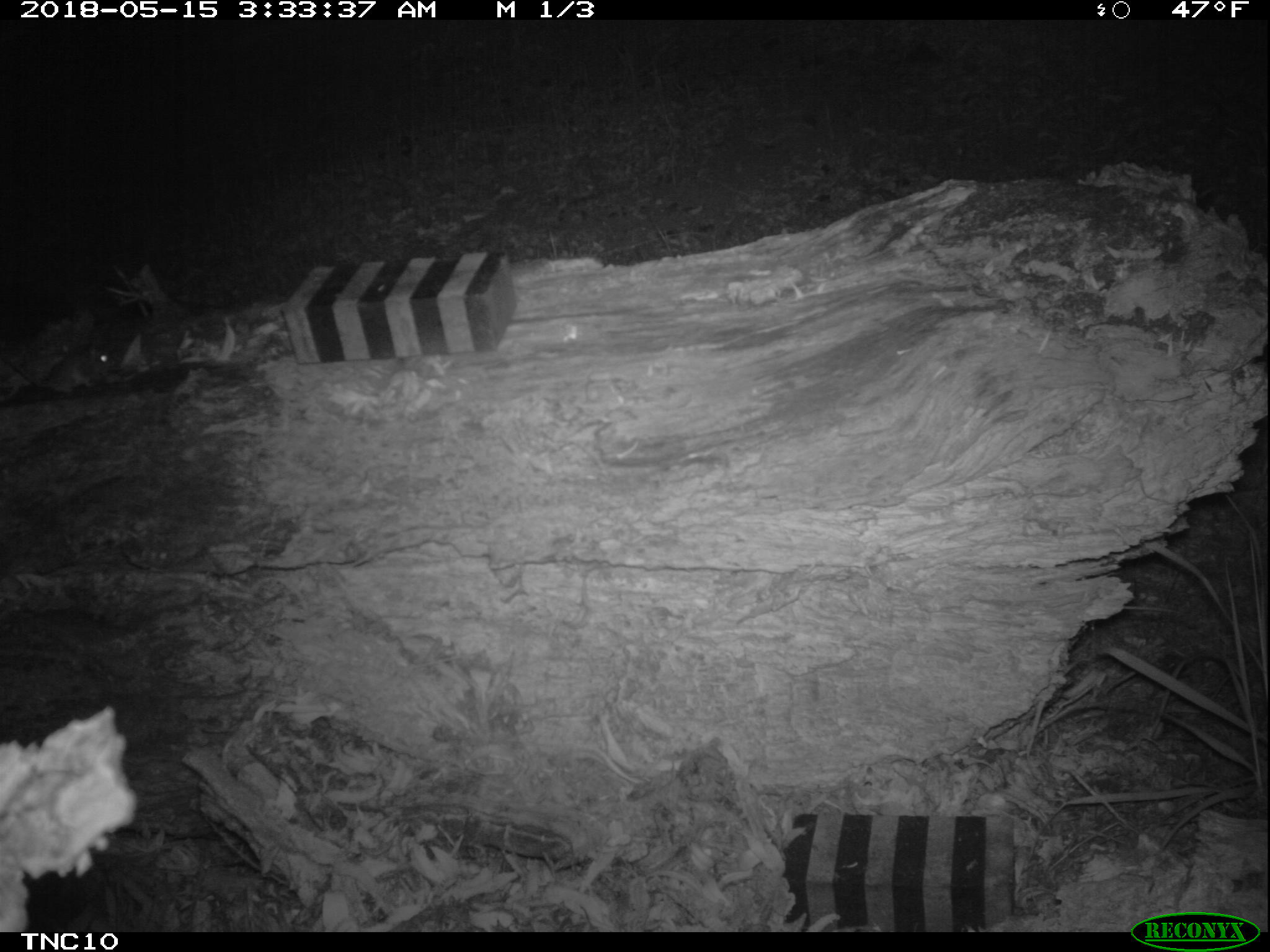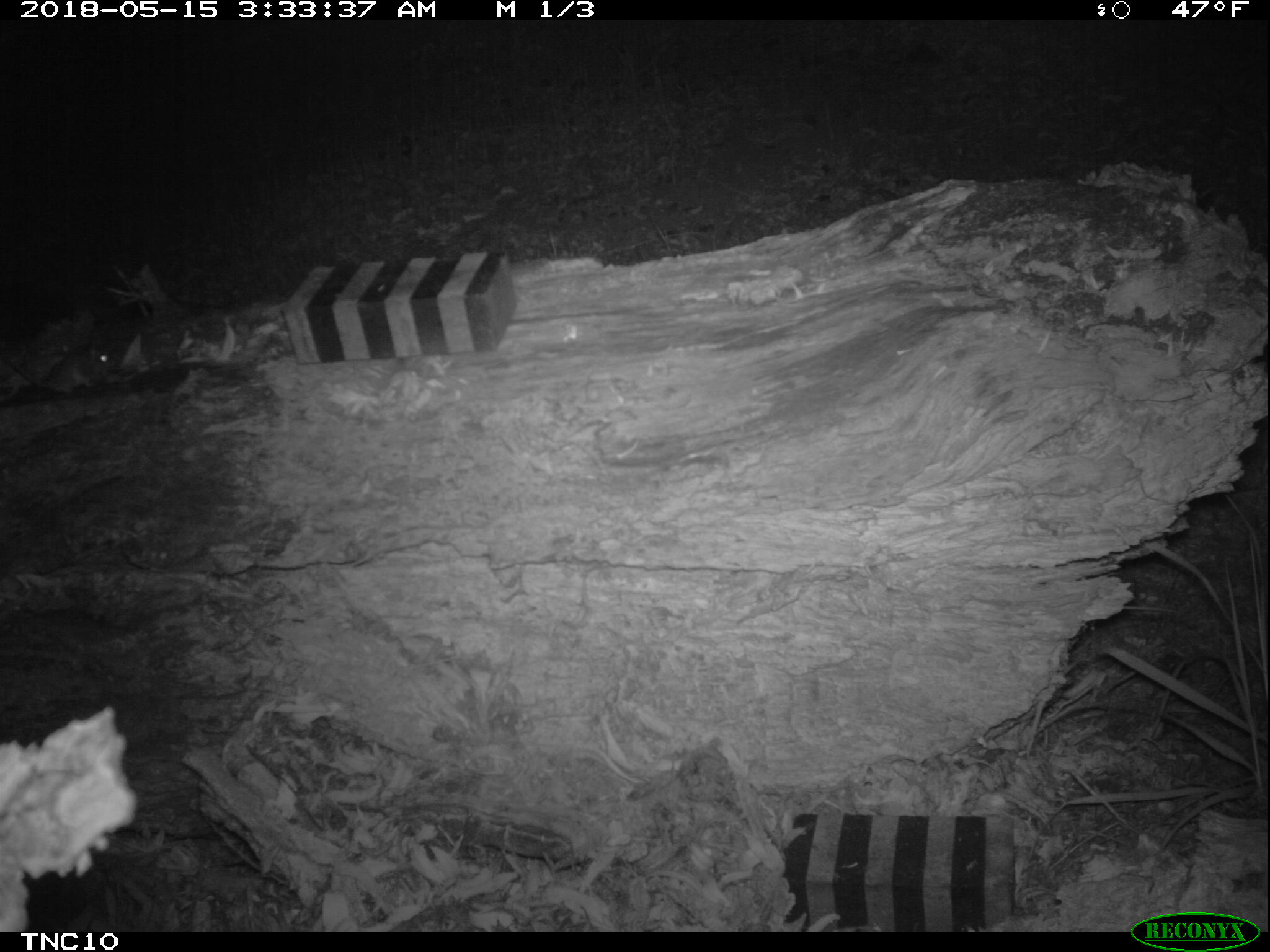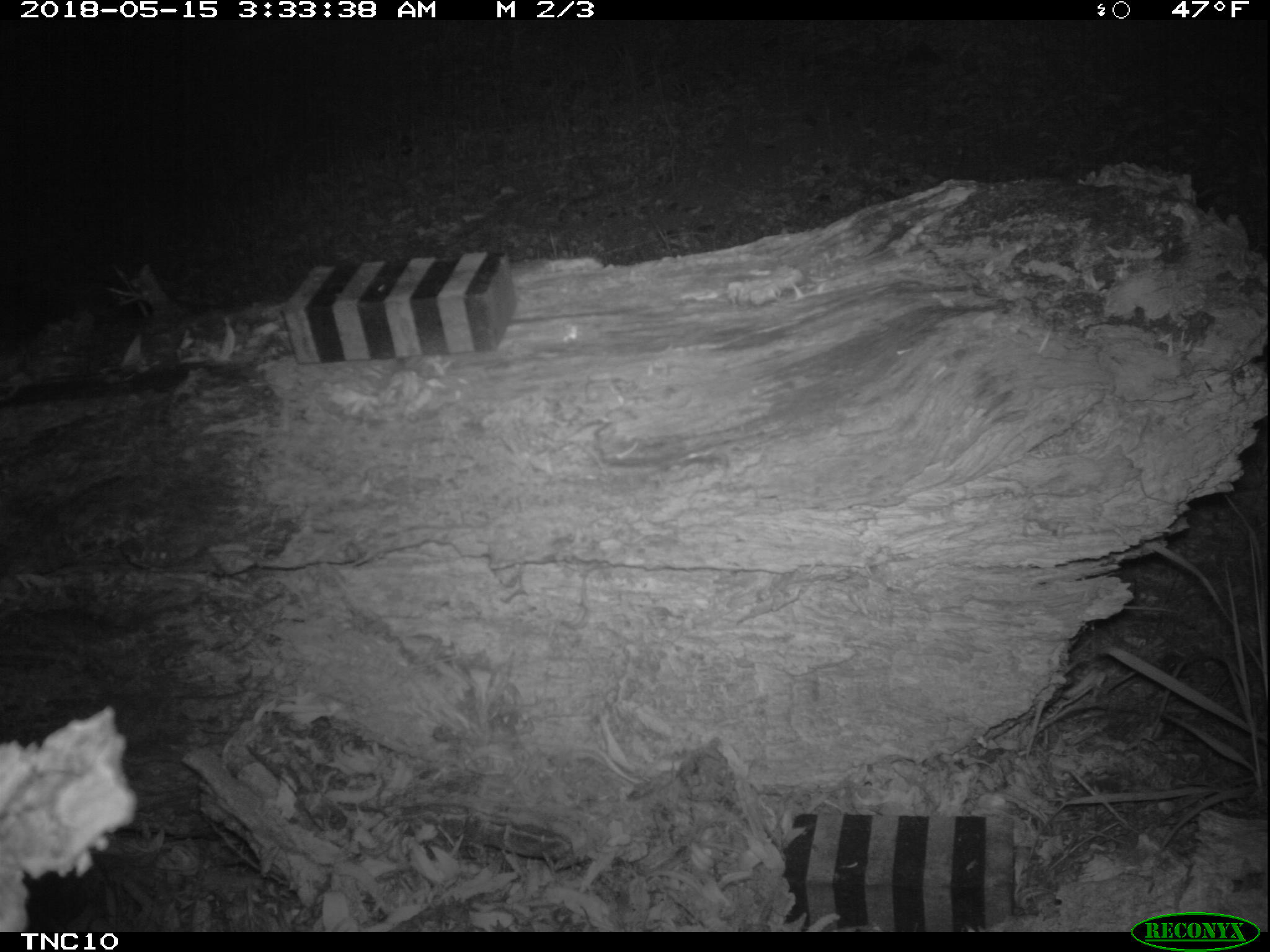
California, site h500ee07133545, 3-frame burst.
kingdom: Animalia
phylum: Chordata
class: Mammalia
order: Rodentia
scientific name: Rodentia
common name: rodent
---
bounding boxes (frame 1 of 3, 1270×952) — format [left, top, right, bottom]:
rodent: [0, 343, 115, 395]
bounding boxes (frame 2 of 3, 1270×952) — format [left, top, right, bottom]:
rodent: [7, 343, 116, 397]